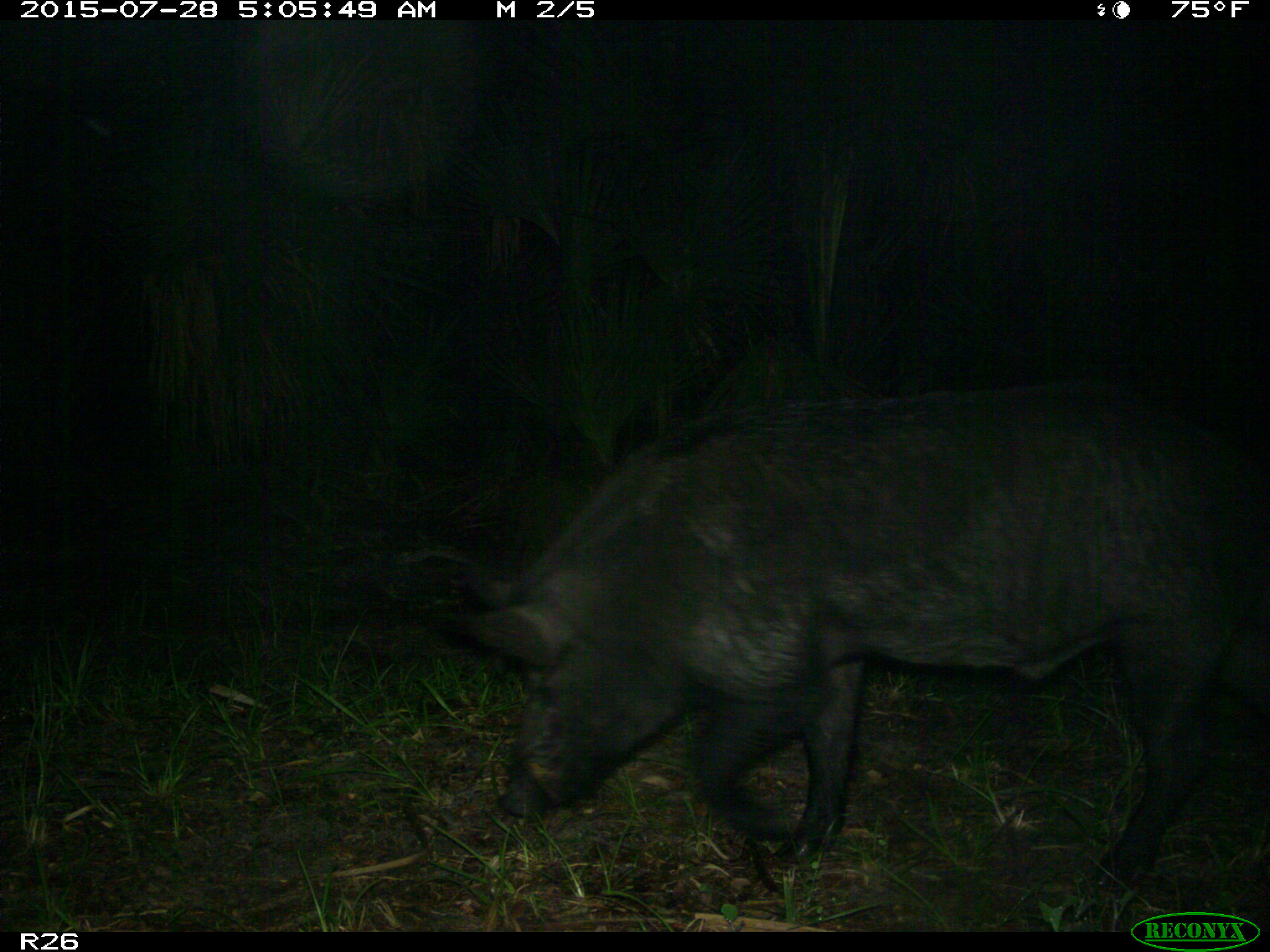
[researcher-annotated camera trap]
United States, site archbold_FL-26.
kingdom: Animalia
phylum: Chordata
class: Mammalia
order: Artiodactyla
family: Suidae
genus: Sus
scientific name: Sus scrofa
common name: wild boar